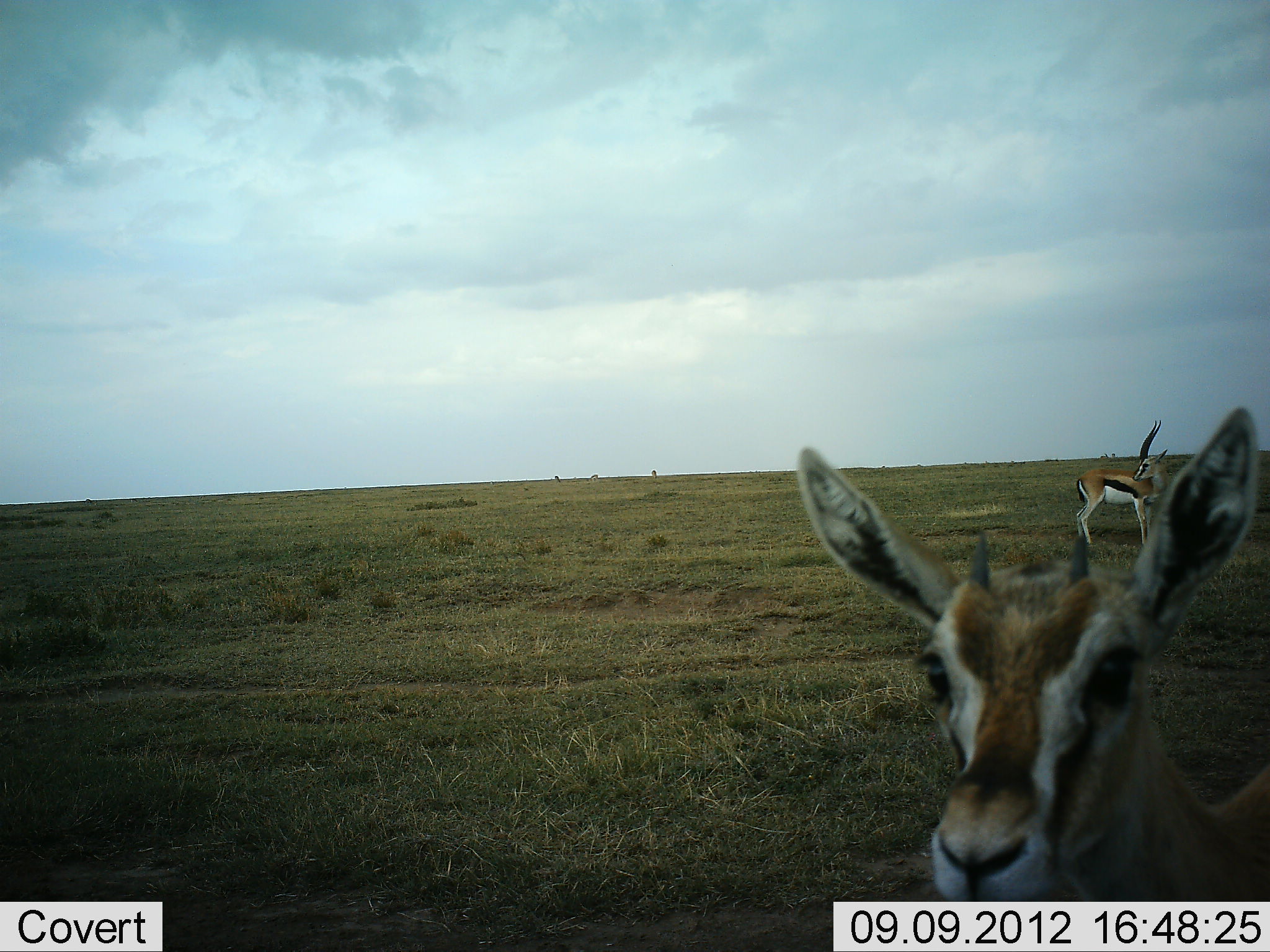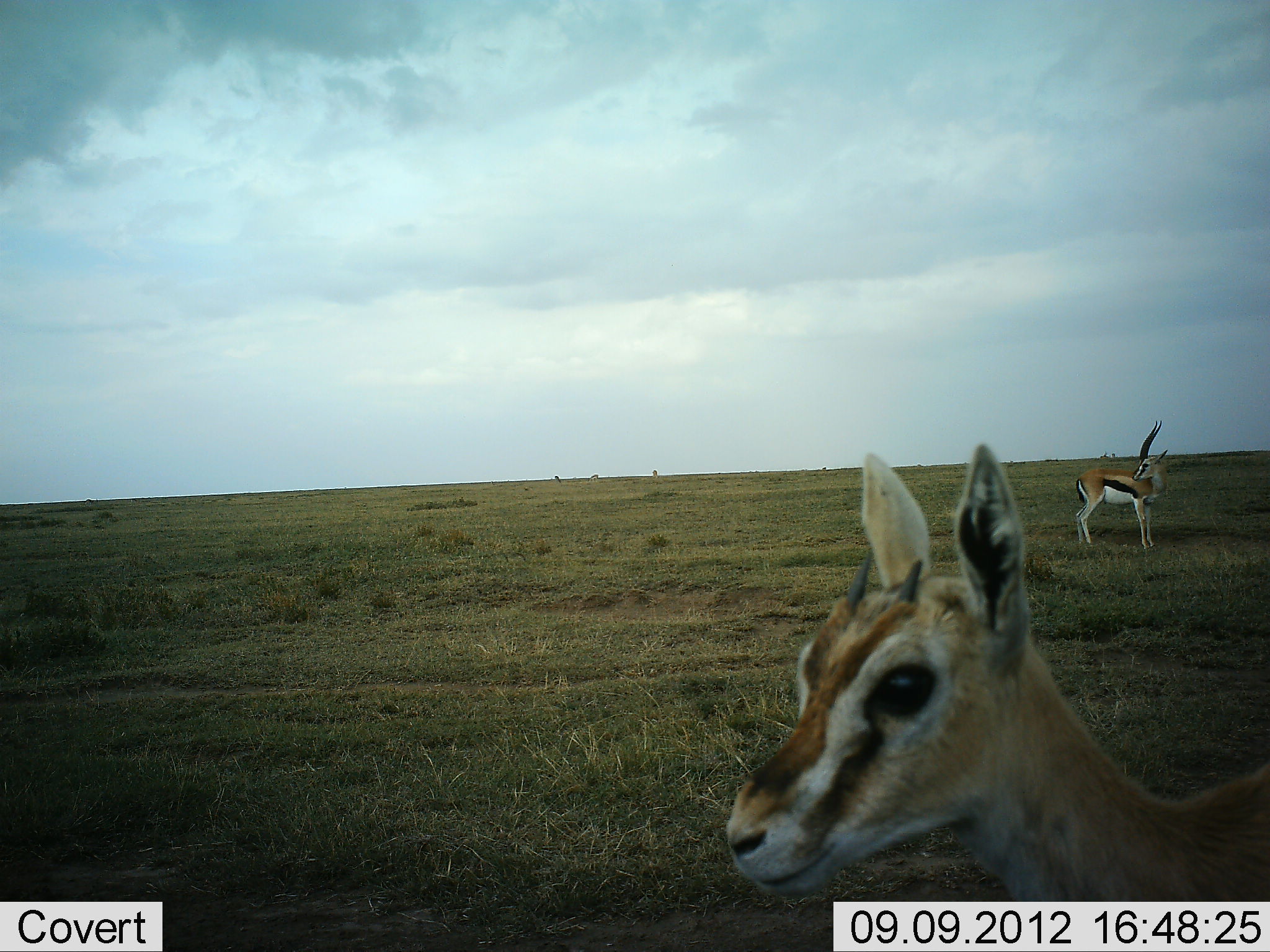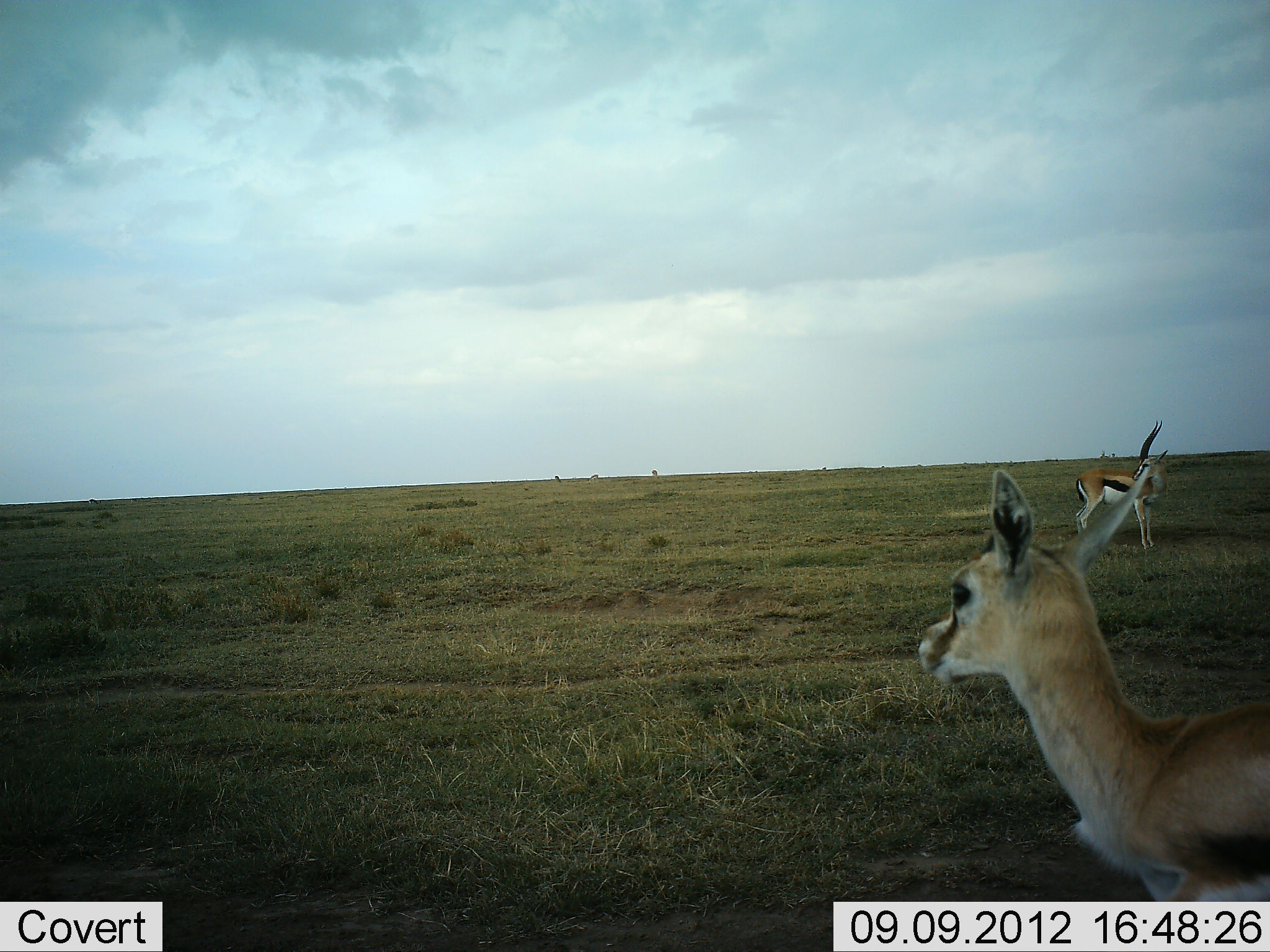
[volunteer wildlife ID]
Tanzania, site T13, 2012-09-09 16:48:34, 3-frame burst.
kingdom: Animalia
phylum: Chordata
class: Mammalia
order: Artiodactyla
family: Bovidae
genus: Eudorcas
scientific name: Eudorcas thomsonii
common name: thomson's gazelle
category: gazellethomsons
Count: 2.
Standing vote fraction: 100%.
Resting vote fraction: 0%.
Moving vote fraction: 20%.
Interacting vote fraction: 0%.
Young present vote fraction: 20%.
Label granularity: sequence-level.